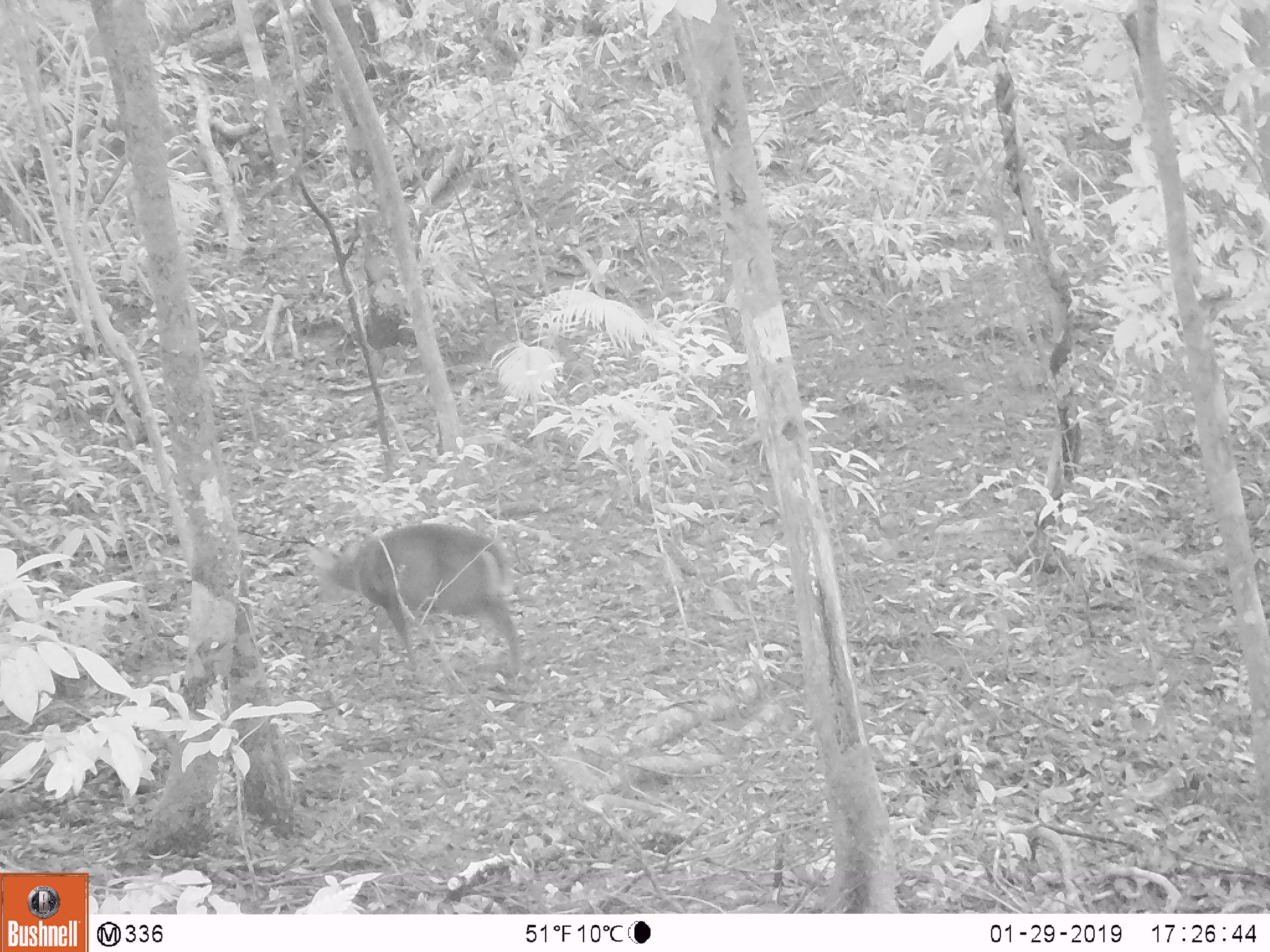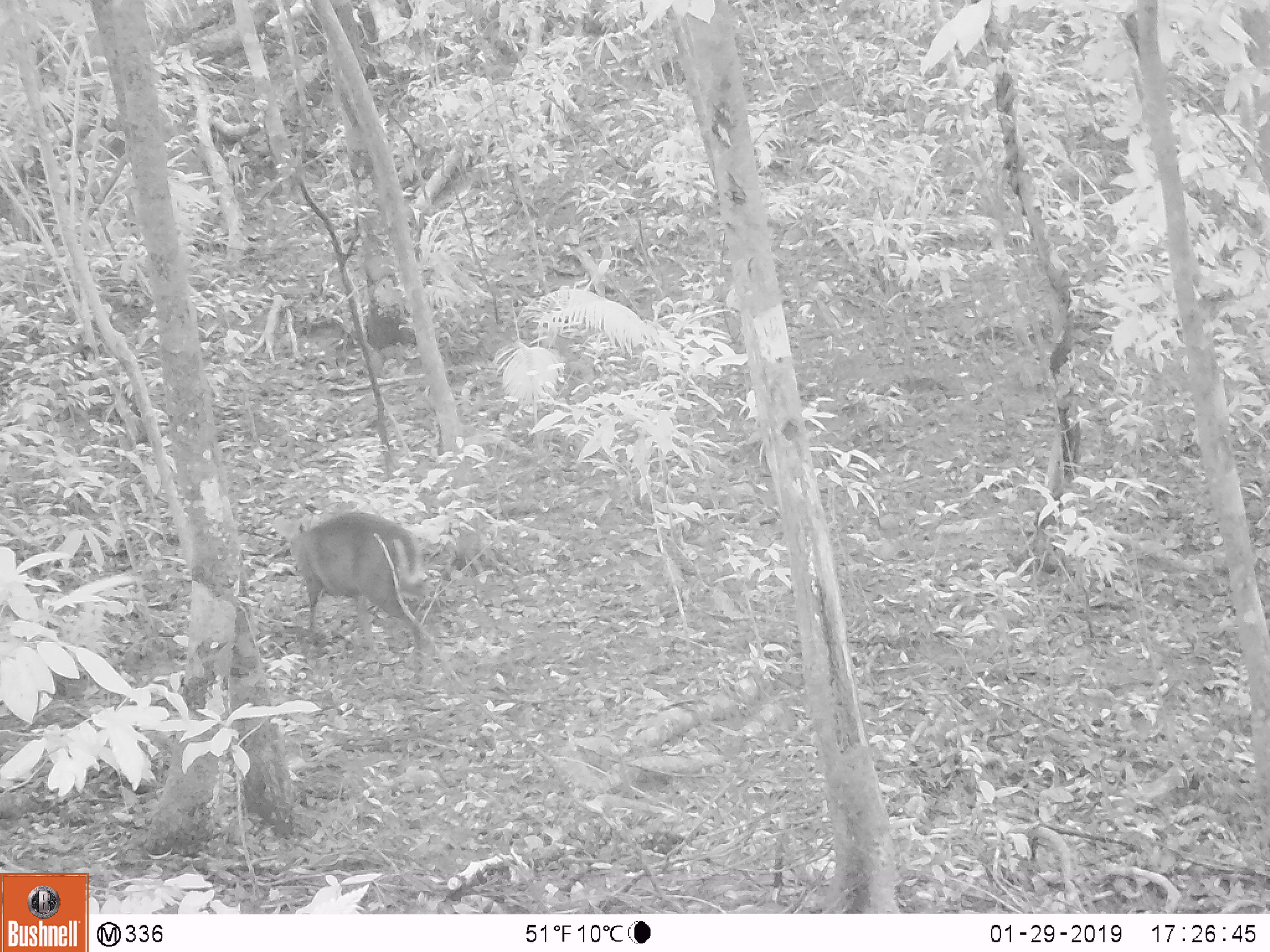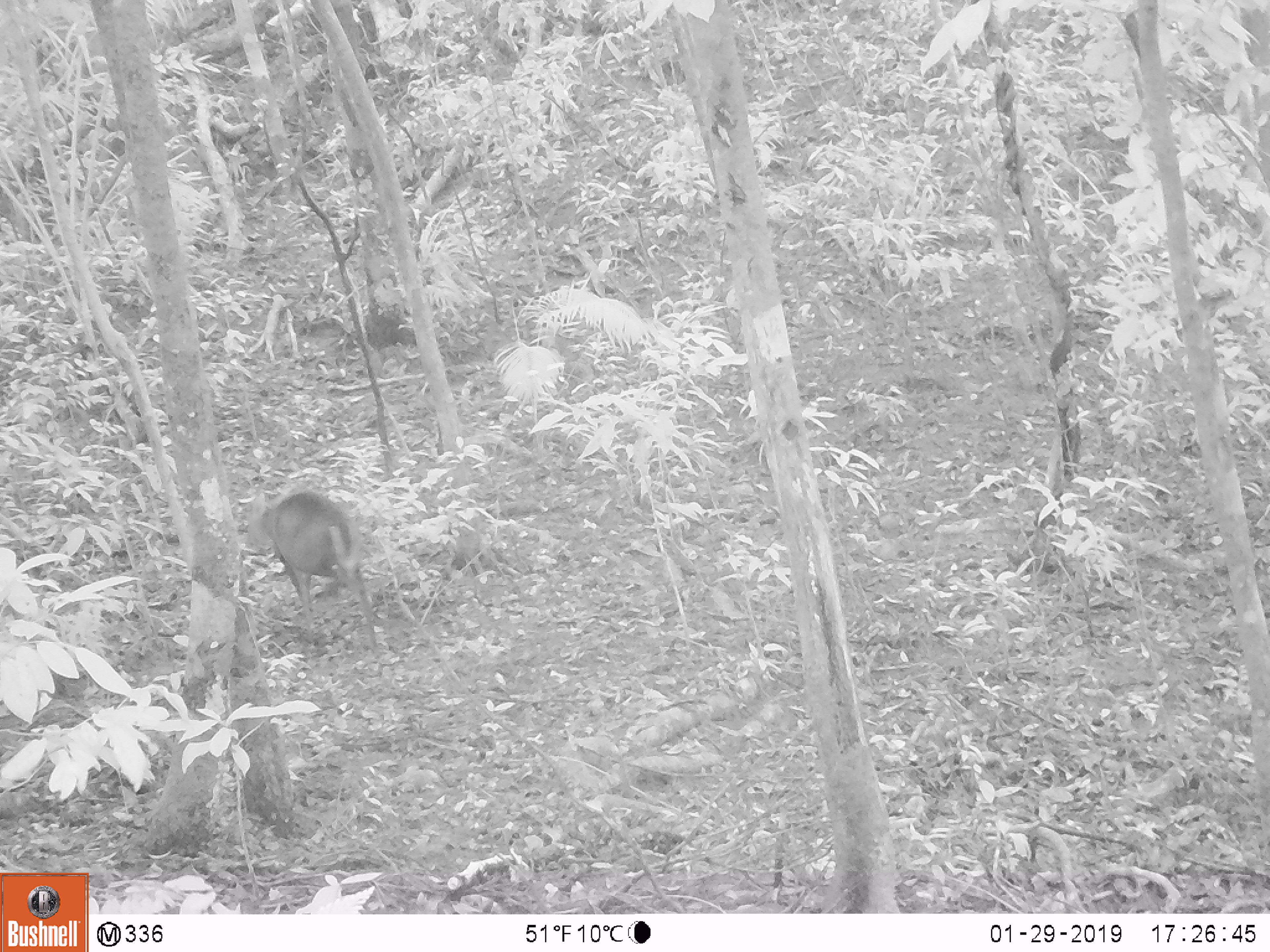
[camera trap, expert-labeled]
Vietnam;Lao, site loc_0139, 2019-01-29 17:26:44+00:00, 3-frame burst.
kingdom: Animalia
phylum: Chordata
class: Mammalia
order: Artiodactyla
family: Cervidae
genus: Muntiacus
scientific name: Muntiacus rooseveltorum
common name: roosevelt's muntjac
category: roosevelts muntjac group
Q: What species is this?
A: Roosevelts muntjac group (roosevelt's muntjac) (Muntiacus rooseveltorum).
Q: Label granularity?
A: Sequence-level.